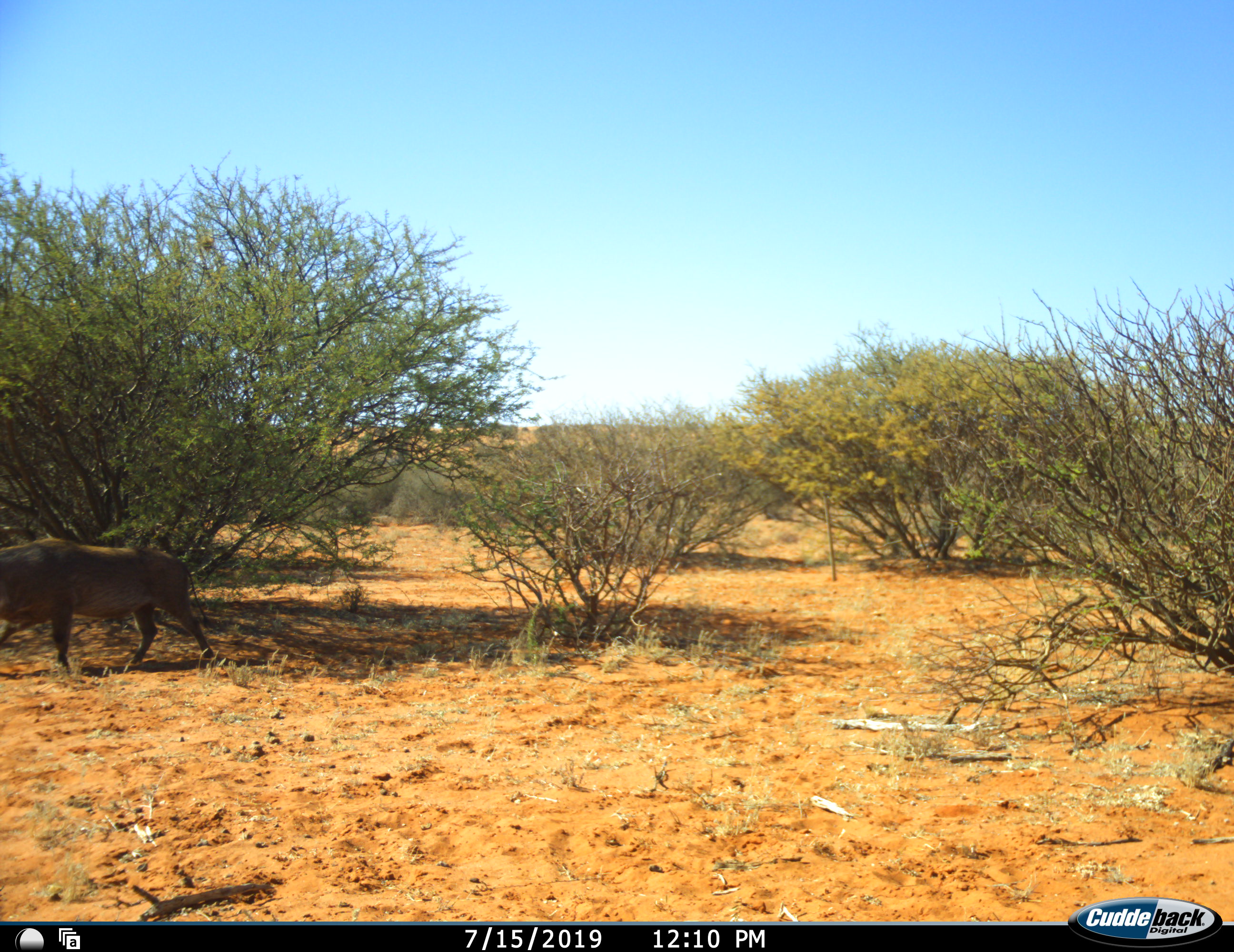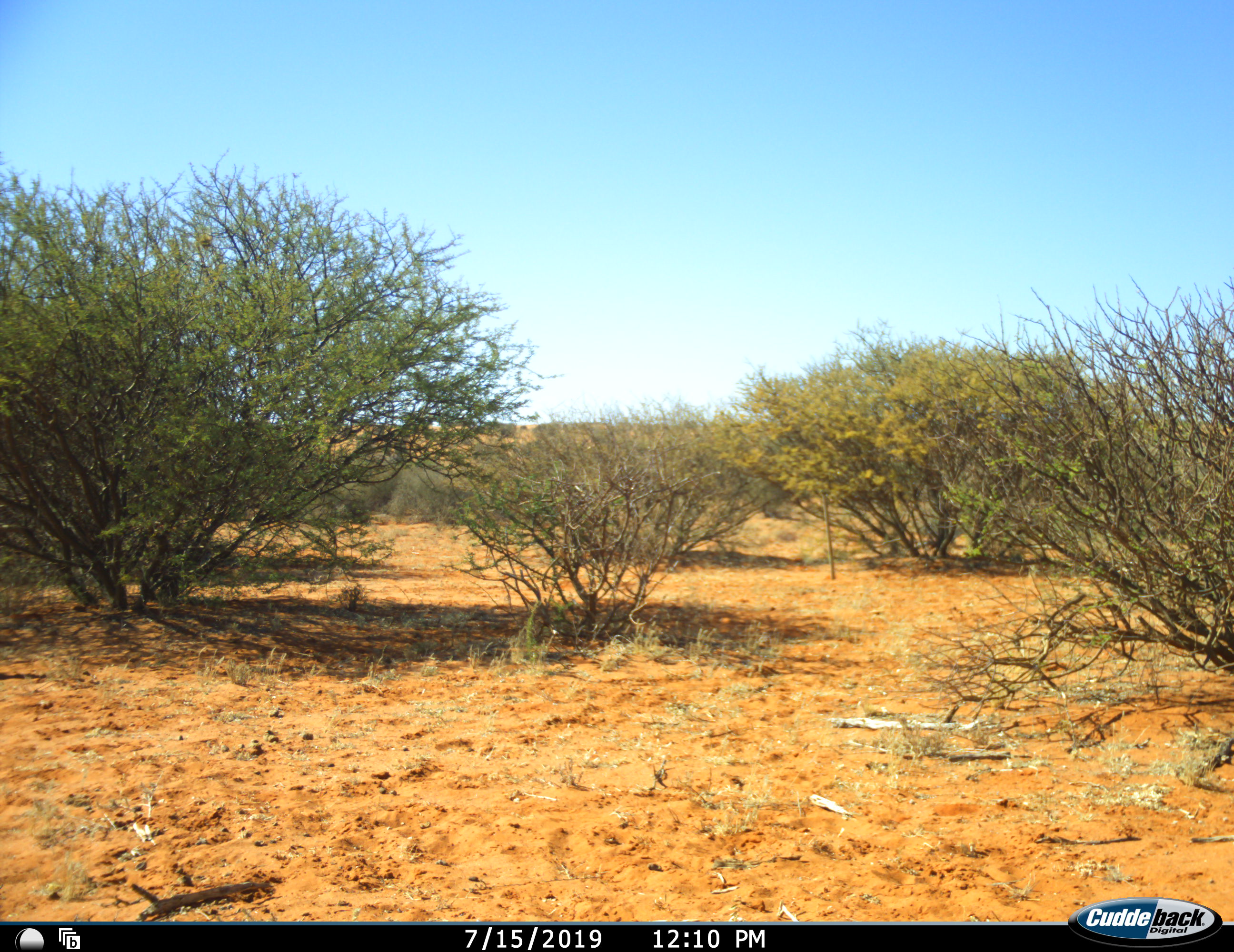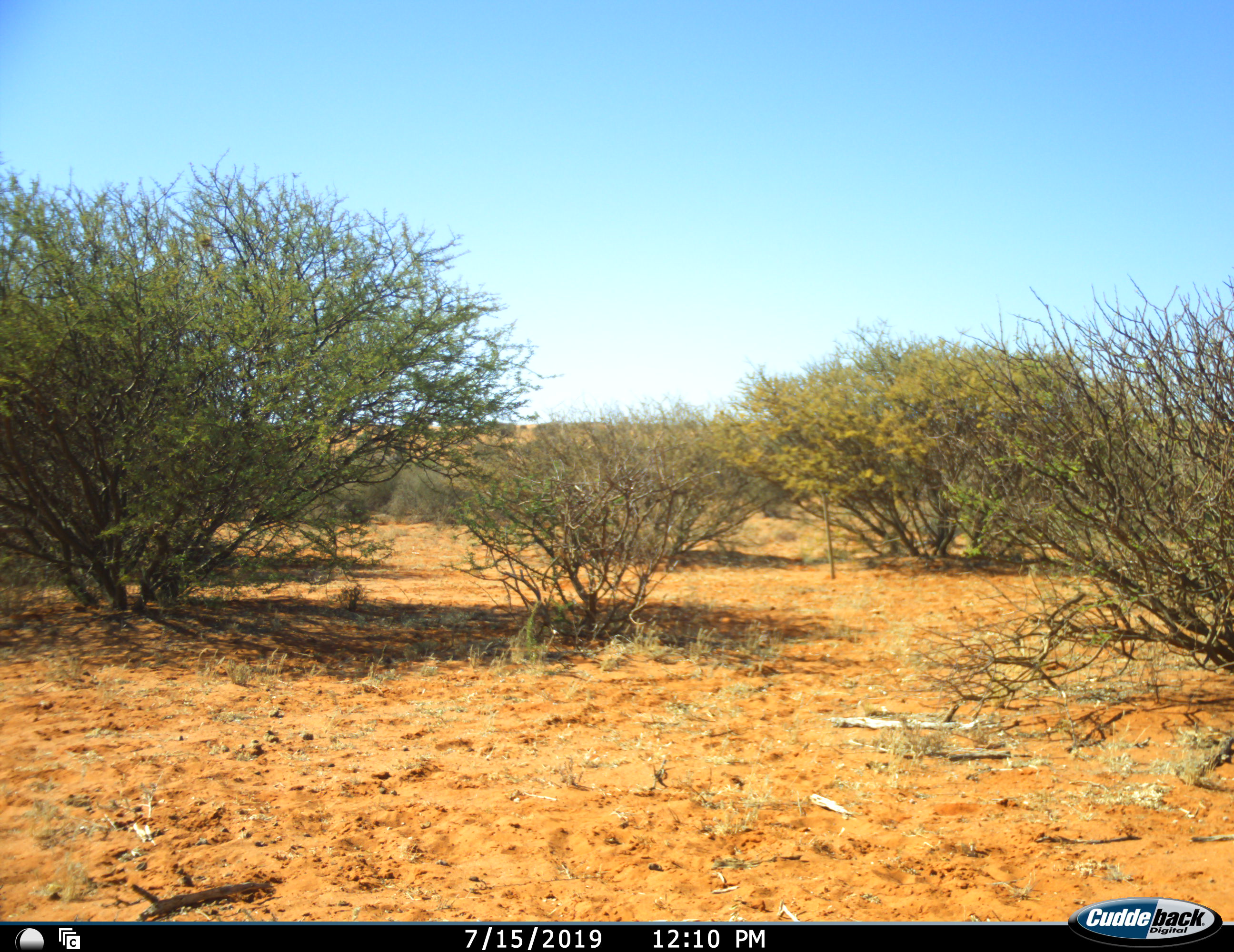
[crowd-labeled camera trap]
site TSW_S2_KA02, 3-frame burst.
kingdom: Animalia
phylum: Chordata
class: Mammalia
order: Artiodactyla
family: Suidae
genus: Phacochoerus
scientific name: Phacochoerus africanus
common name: warthog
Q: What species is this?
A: Warthog (Phacochoerus africanus).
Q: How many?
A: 1.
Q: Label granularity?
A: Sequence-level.